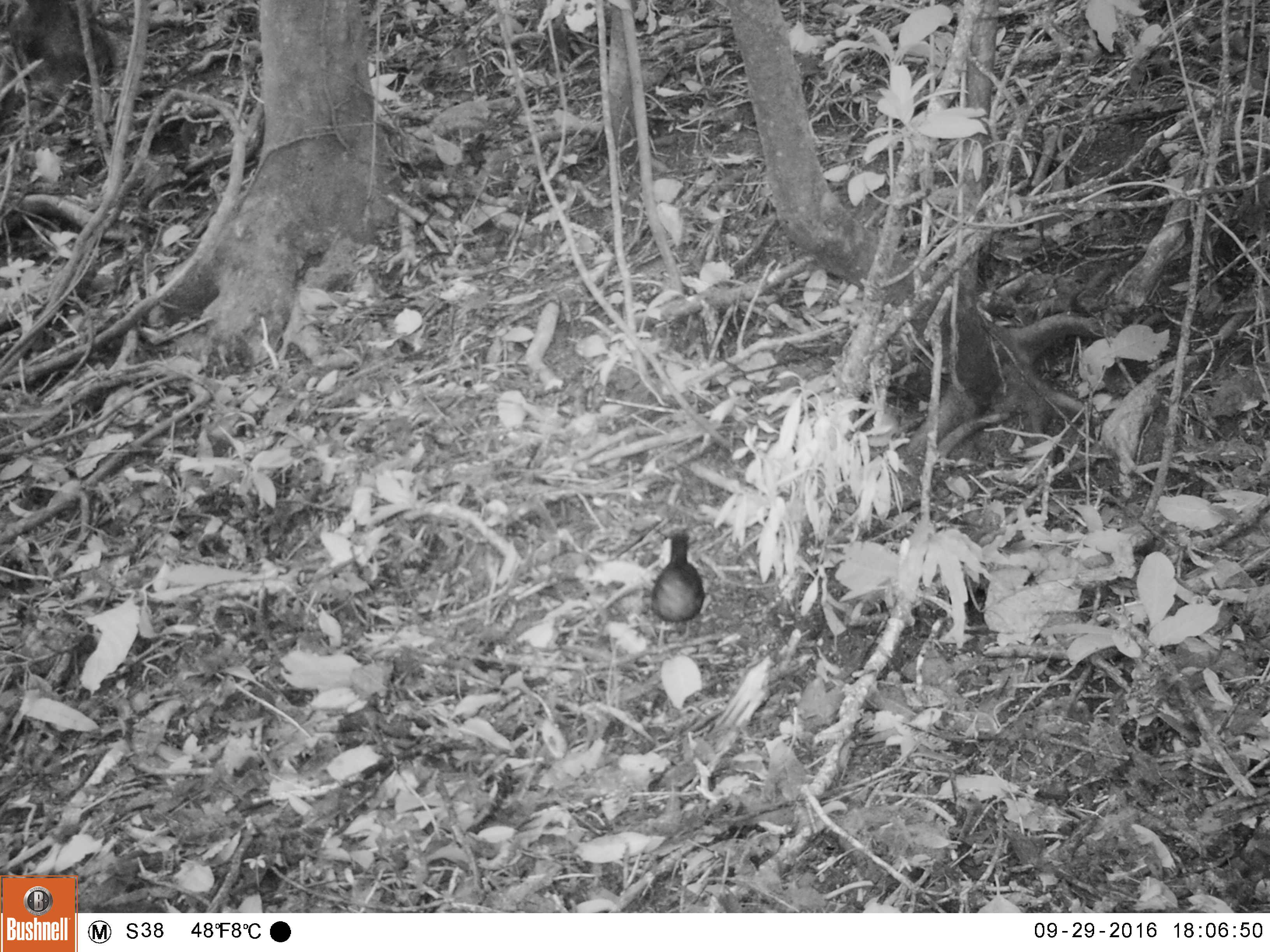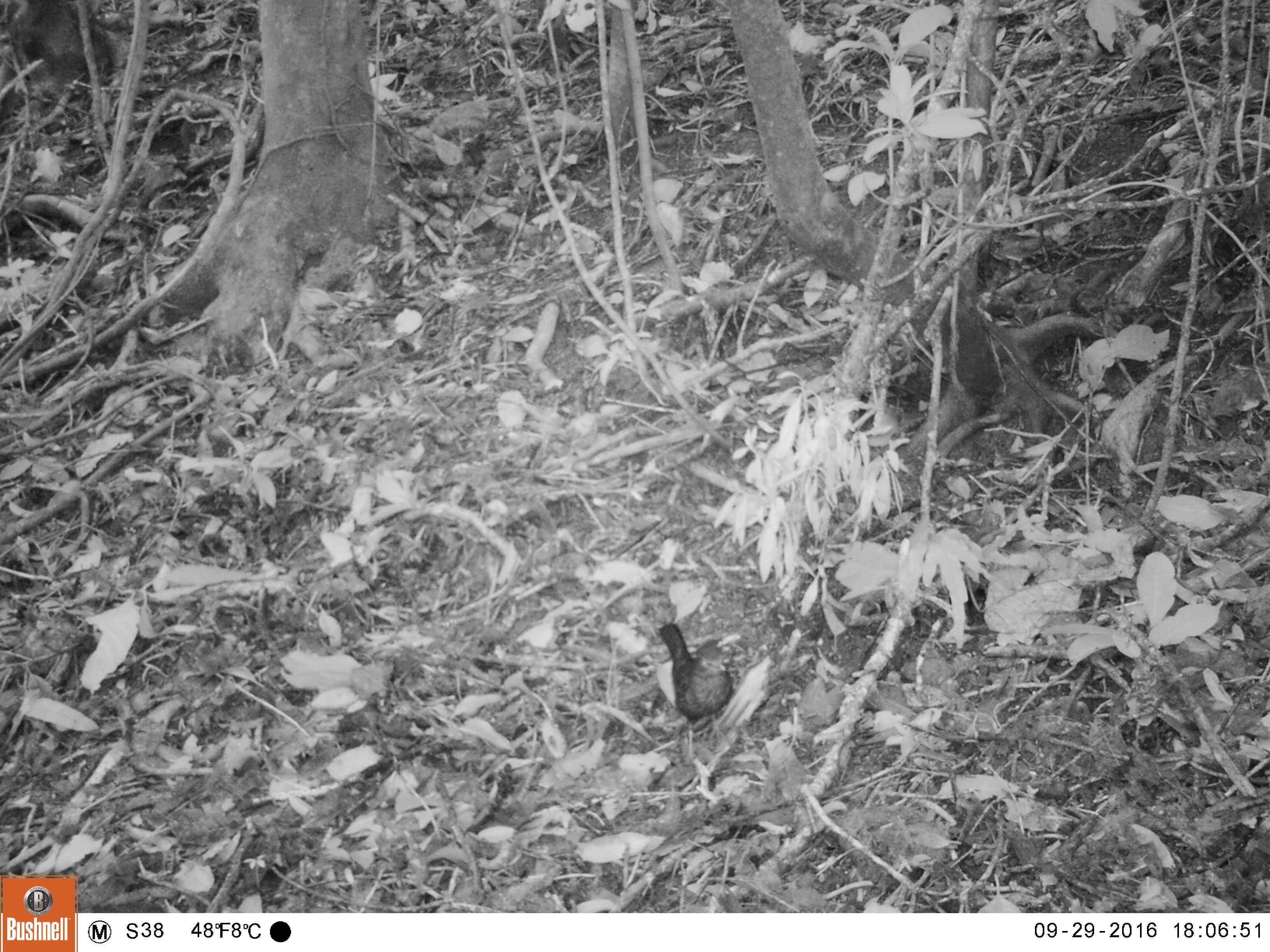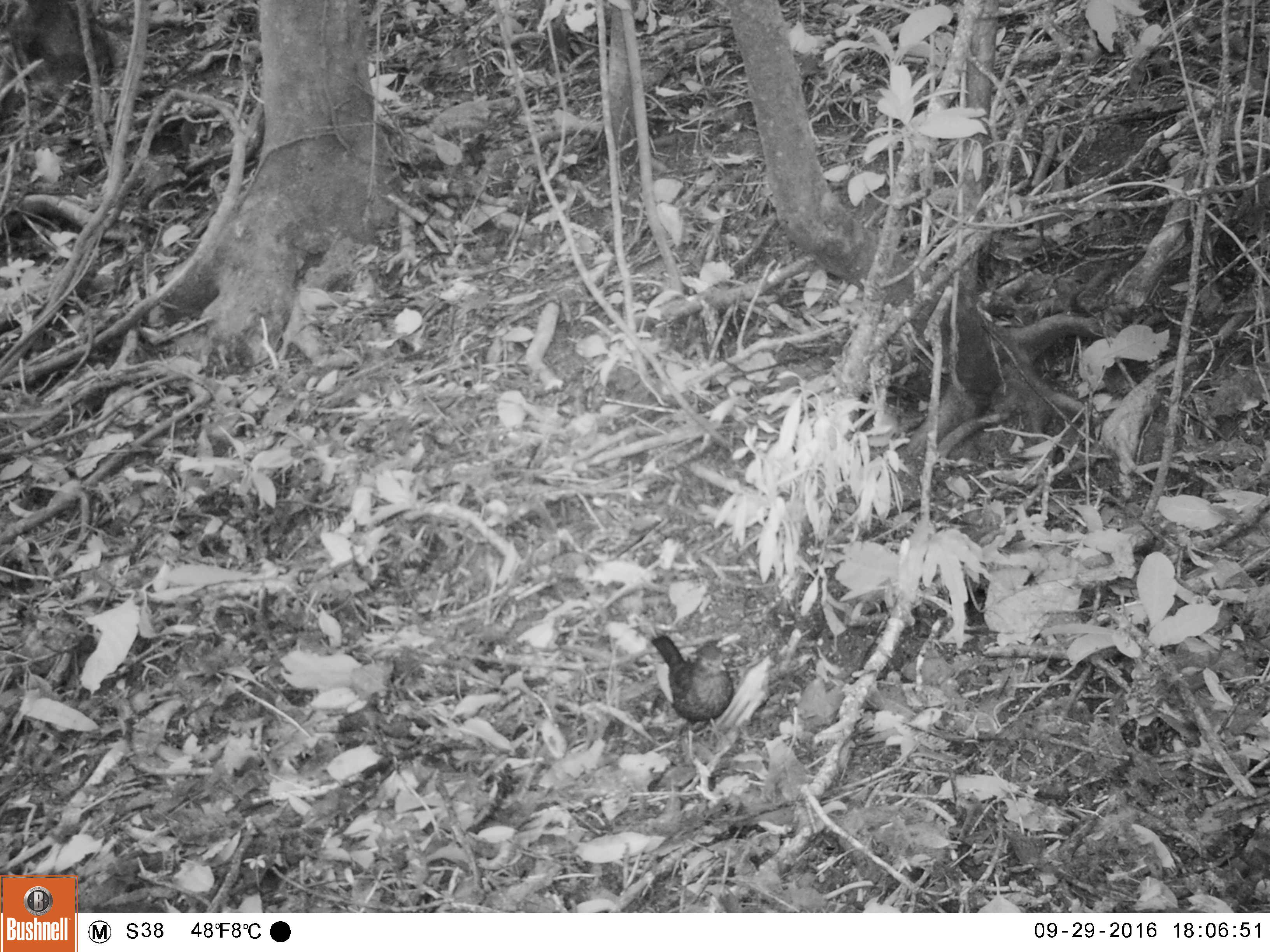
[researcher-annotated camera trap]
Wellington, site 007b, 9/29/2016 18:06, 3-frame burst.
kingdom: Animalia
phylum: Chordata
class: Aves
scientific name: Aves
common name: bird